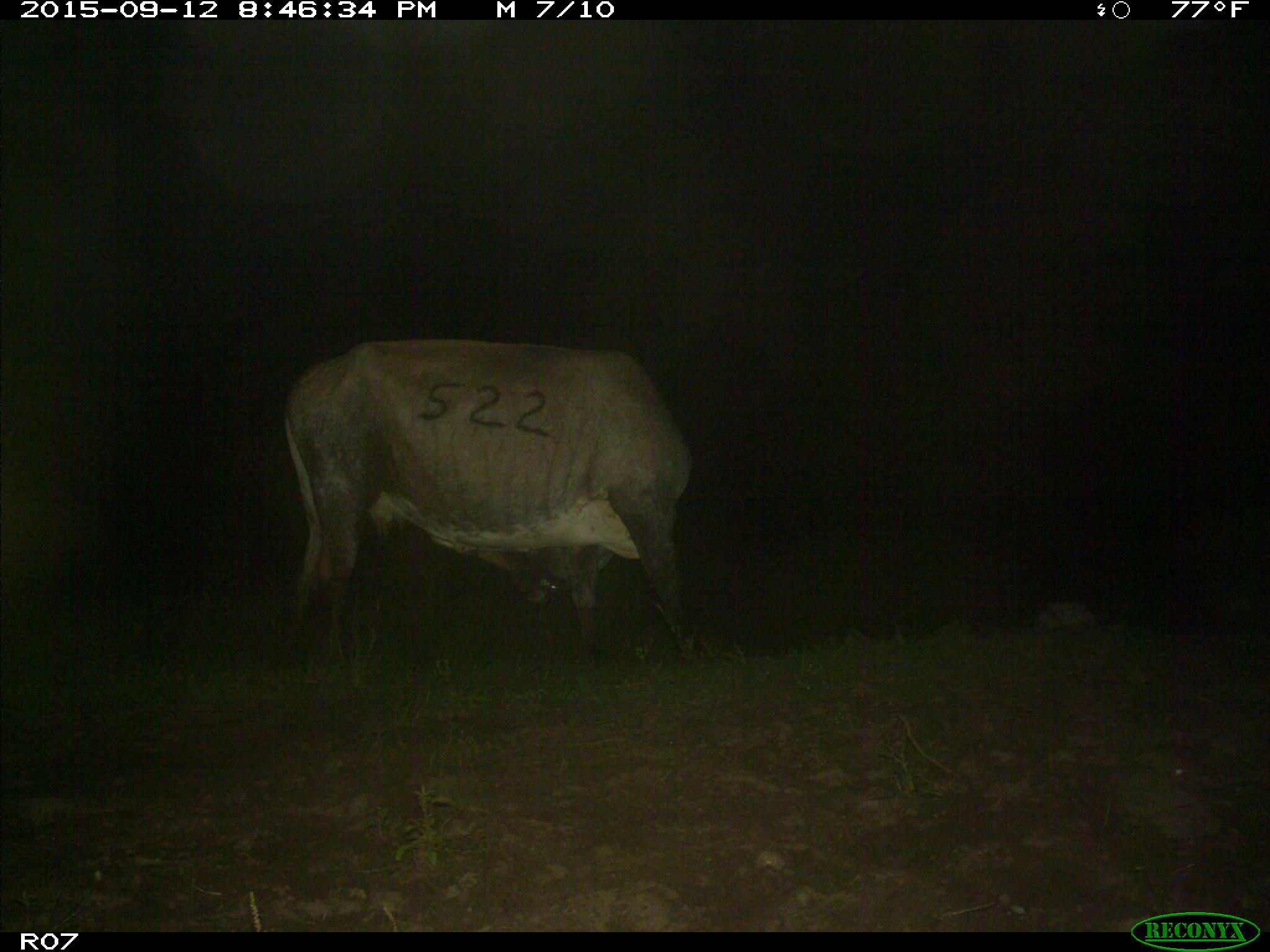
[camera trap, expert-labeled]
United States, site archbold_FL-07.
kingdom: Animalia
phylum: Chordata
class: Mammalia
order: Artiodactyla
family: Bovidae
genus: Bos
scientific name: Bos taurus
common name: domestic cow